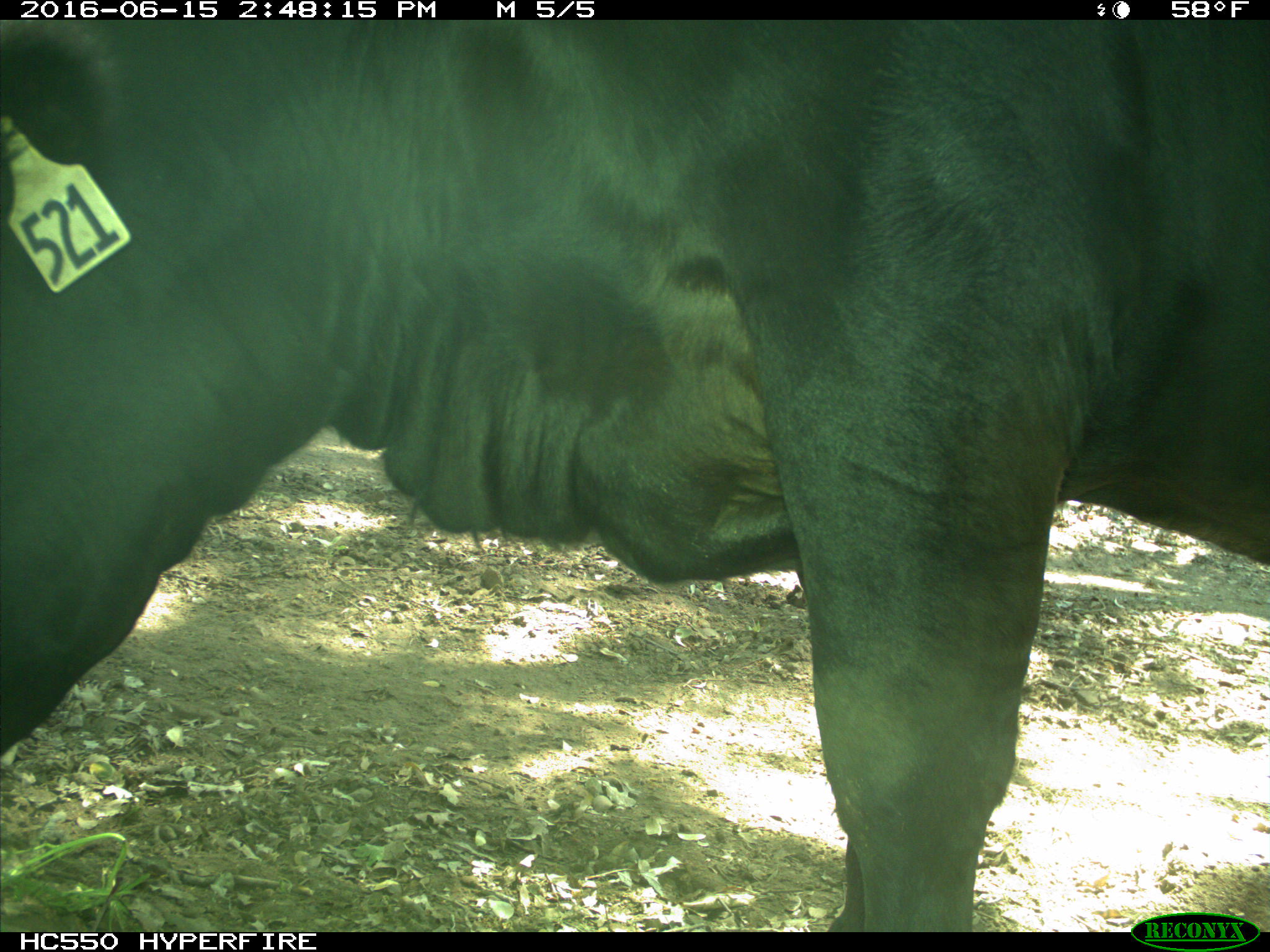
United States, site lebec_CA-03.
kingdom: Animalia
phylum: Chordata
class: Mammalia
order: Artiodactyla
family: Bovidae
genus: Bos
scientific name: Bos taurus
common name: domestic cow